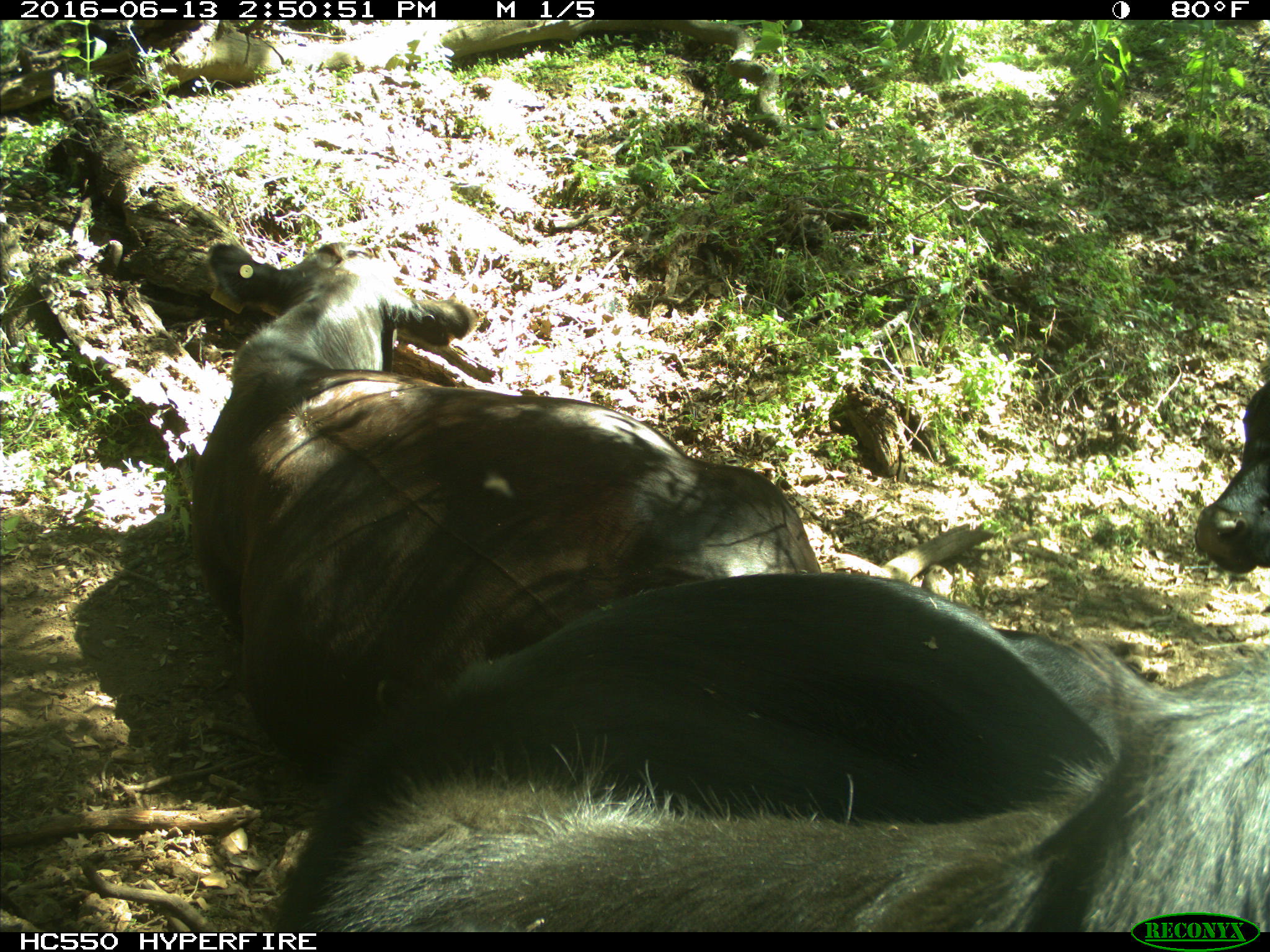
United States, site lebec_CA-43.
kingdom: Animalia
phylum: Chordata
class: Mammalia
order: Artiodactyla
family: Bovidae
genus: Bos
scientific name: Bos taurus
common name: domestic cow